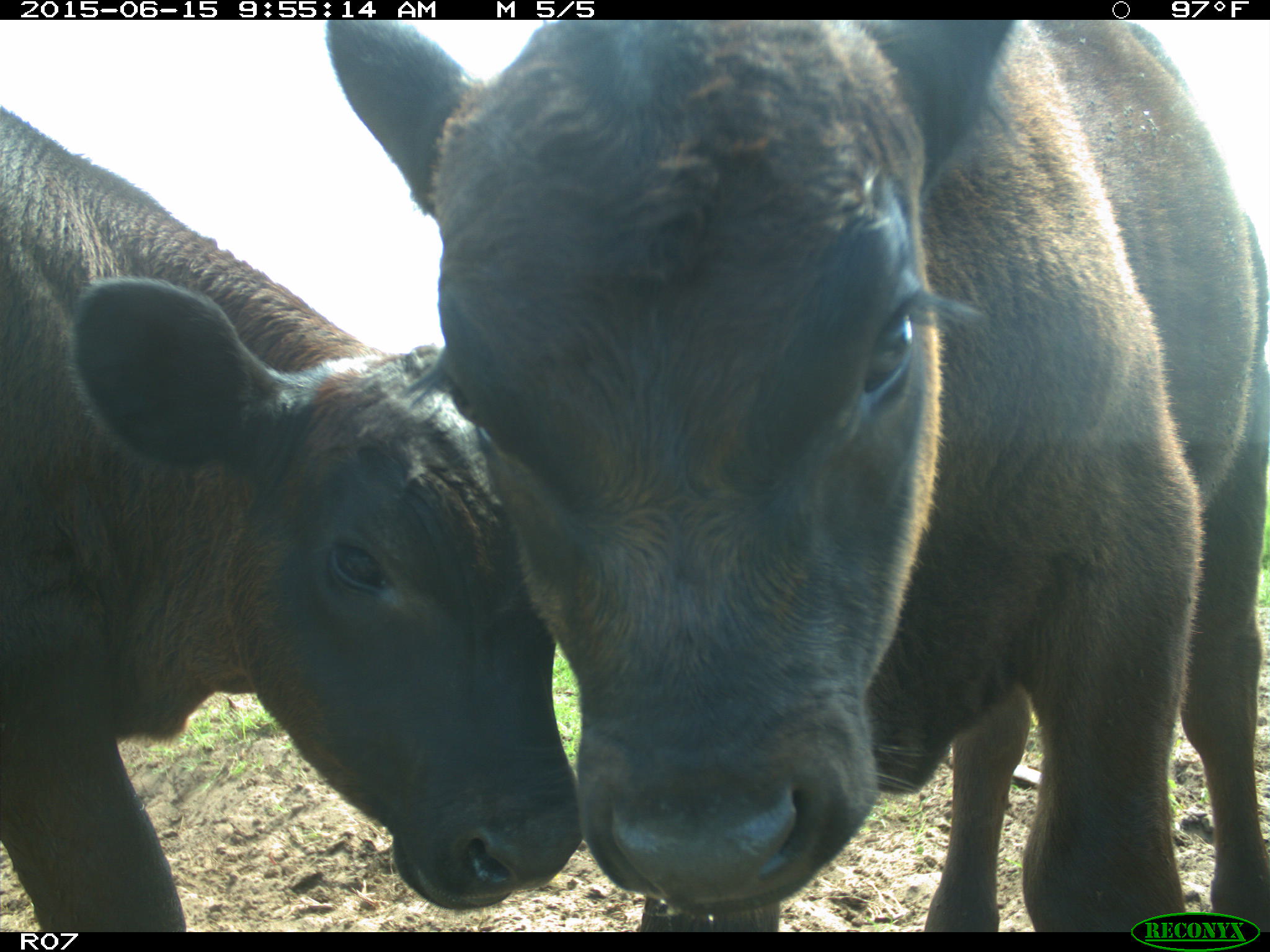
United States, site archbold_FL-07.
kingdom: Animalia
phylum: Chordata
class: Mammalia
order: Artiodactyla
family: Bovidae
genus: Bos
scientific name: Bos taurus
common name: domestic cow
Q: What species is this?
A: Bos taurus (domestic cow).